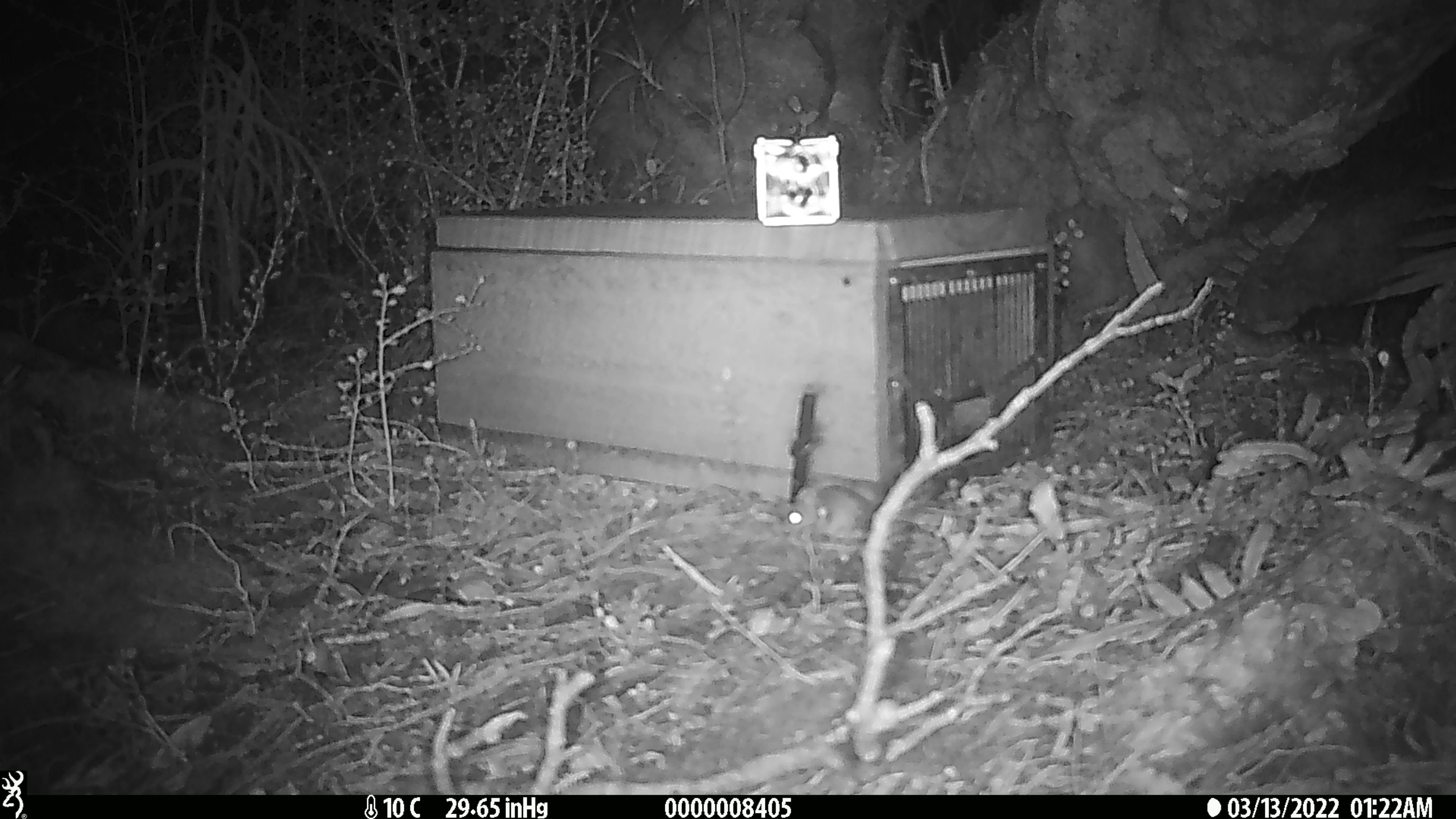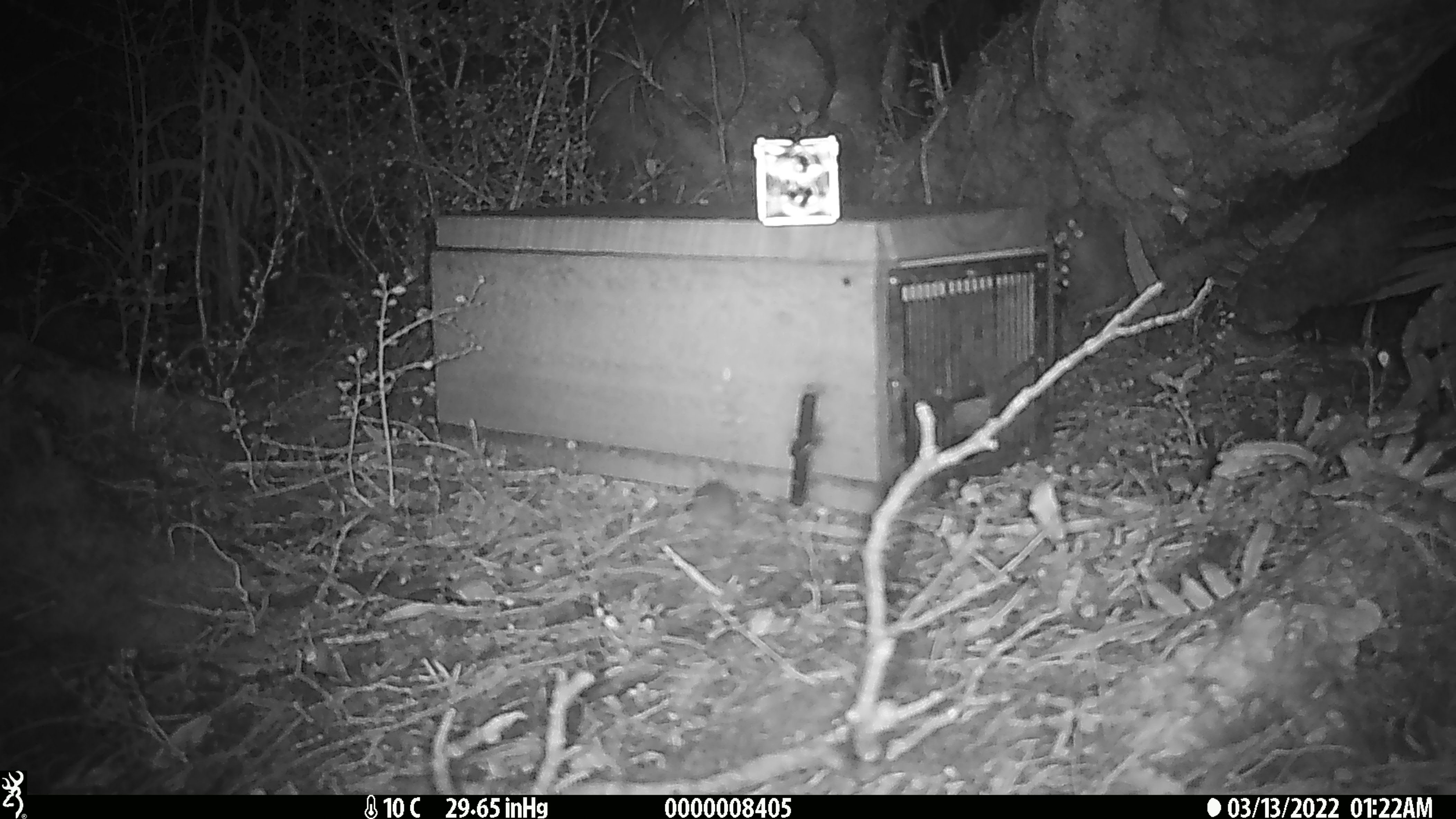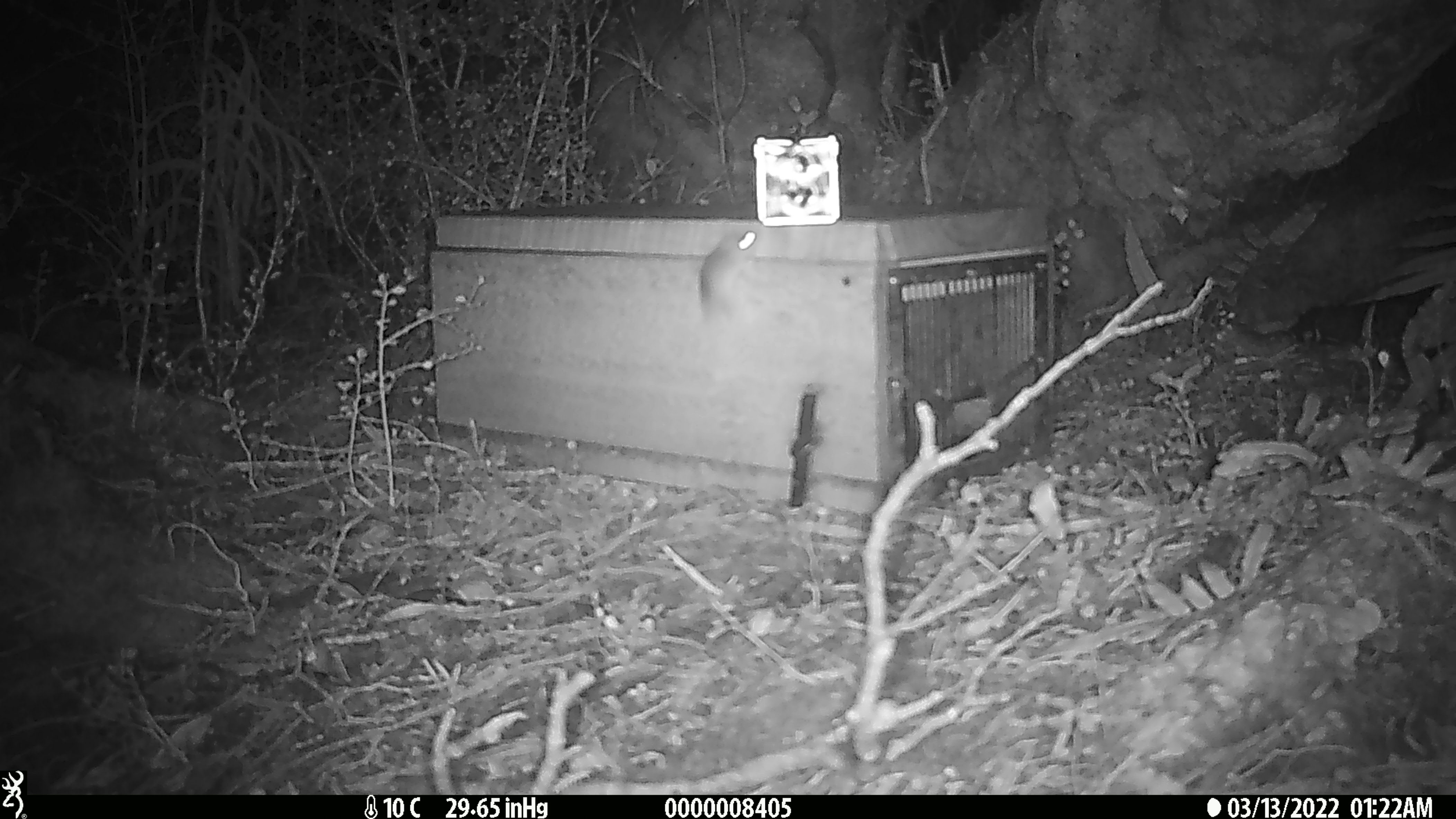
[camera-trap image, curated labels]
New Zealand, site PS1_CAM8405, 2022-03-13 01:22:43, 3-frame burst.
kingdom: Animalia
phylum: Chordata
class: Mammalia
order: Rodentia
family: Muridae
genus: Mus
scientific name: Mus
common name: mouse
Mouse (Mus).